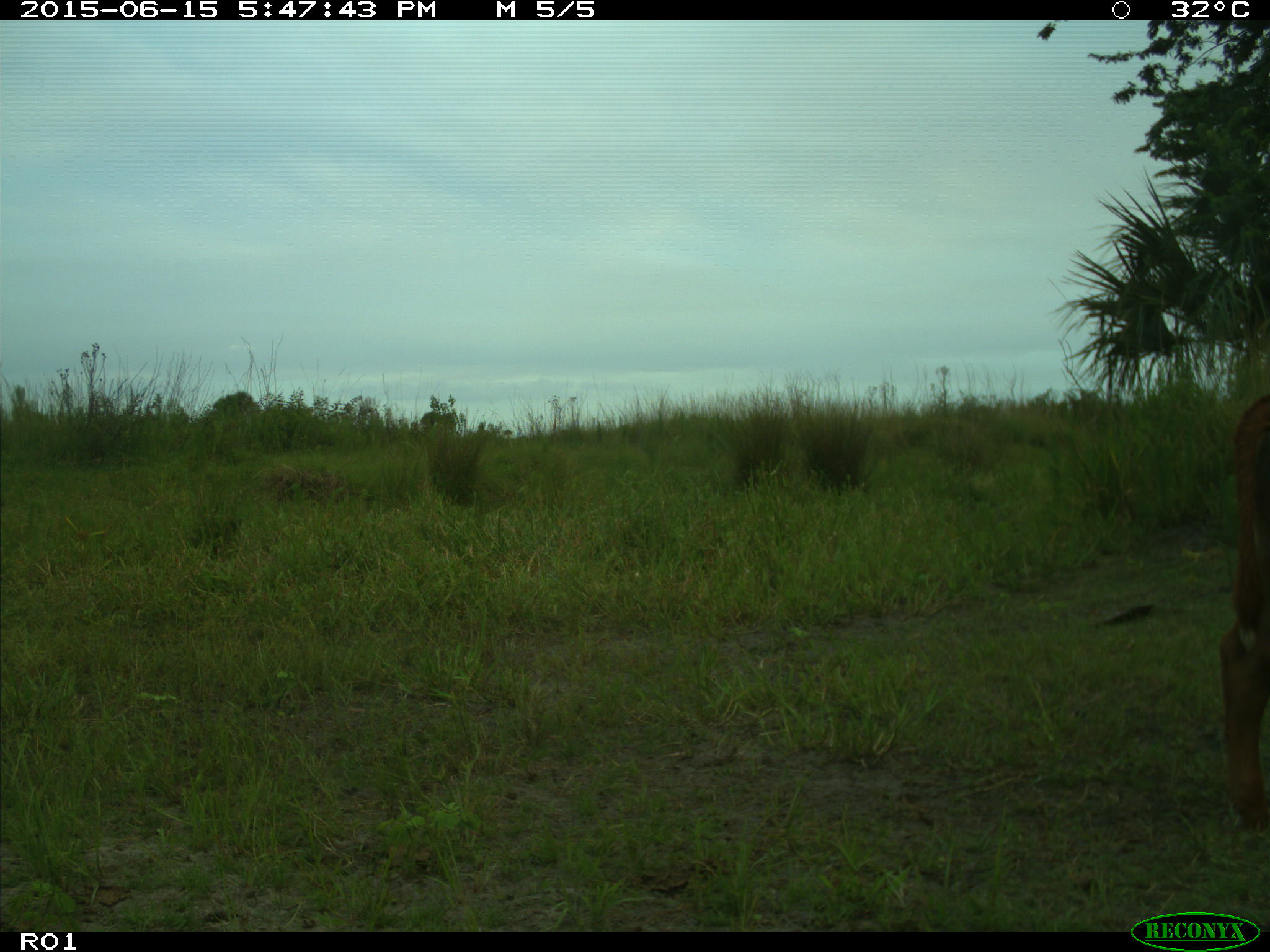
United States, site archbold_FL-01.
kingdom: Animalia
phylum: Chordata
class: Mammalia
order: Artiodactyla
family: Bovidae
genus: Bos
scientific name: Bos taurus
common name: domestic cow